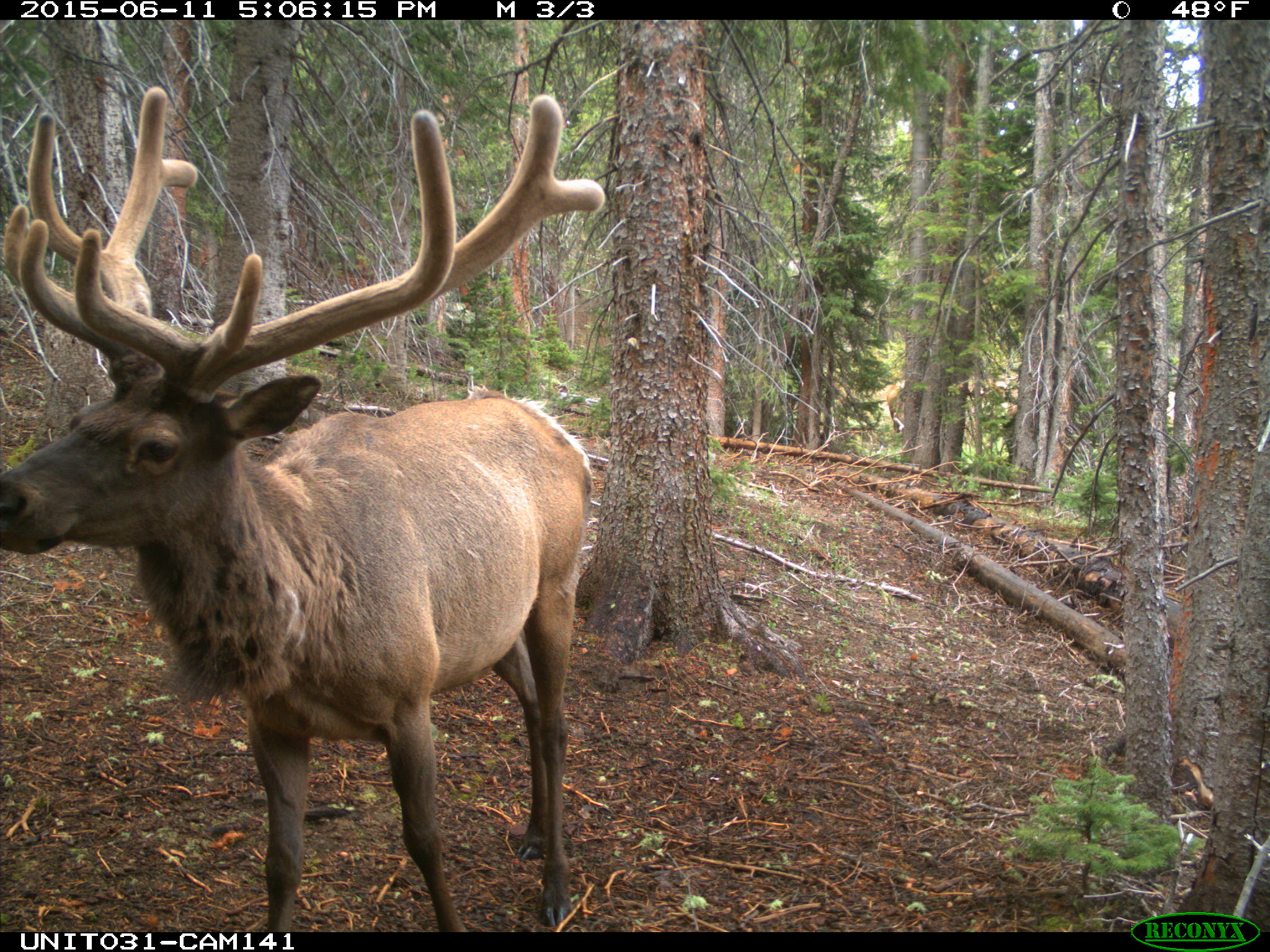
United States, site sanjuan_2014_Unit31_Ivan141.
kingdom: Animalia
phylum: Chordata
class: Mammalia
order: Artiodactyla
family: Cervidae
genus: Cervus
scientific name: Cervus elaphus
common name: red deer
Cervus elaphus (red deer).